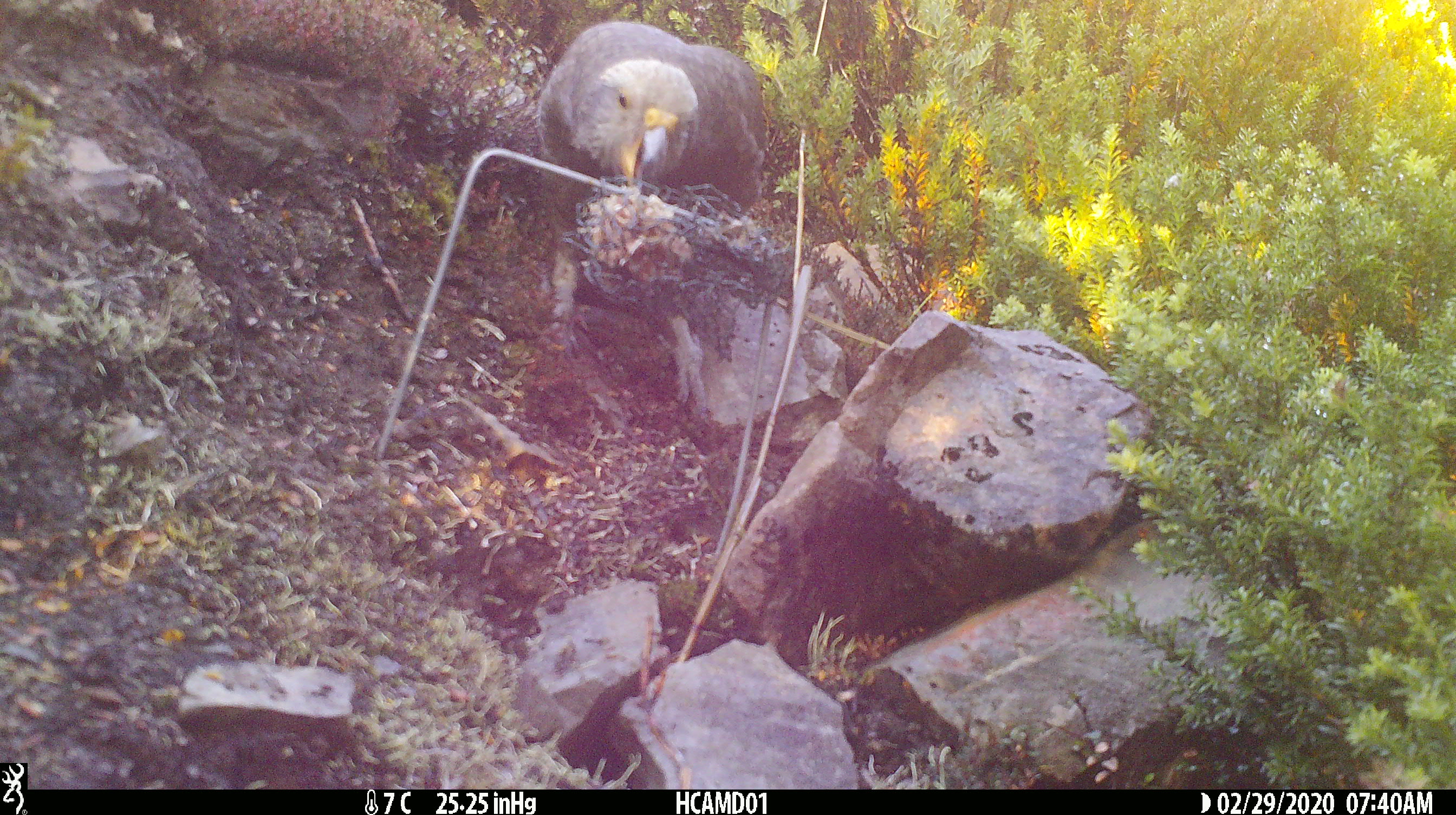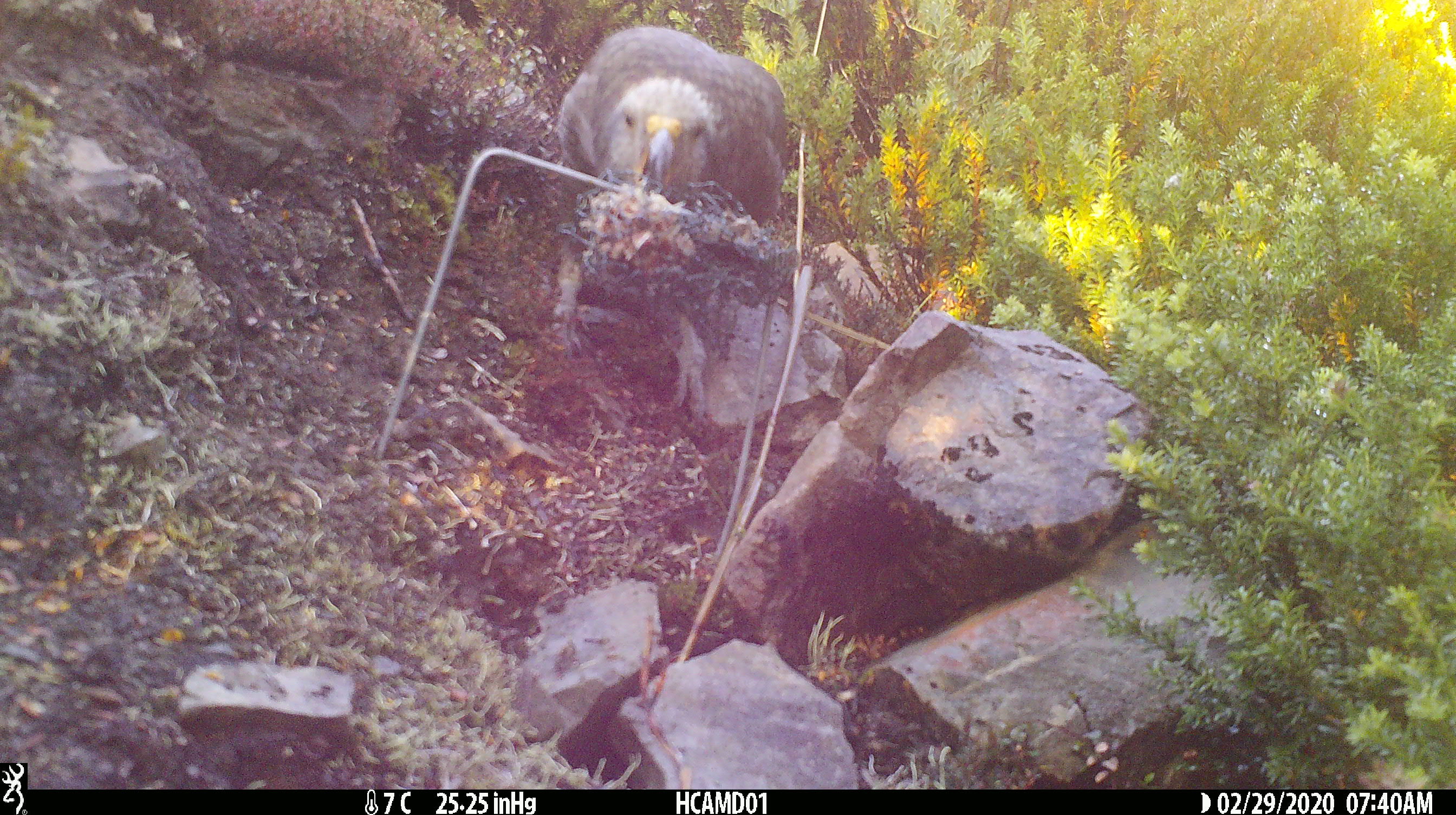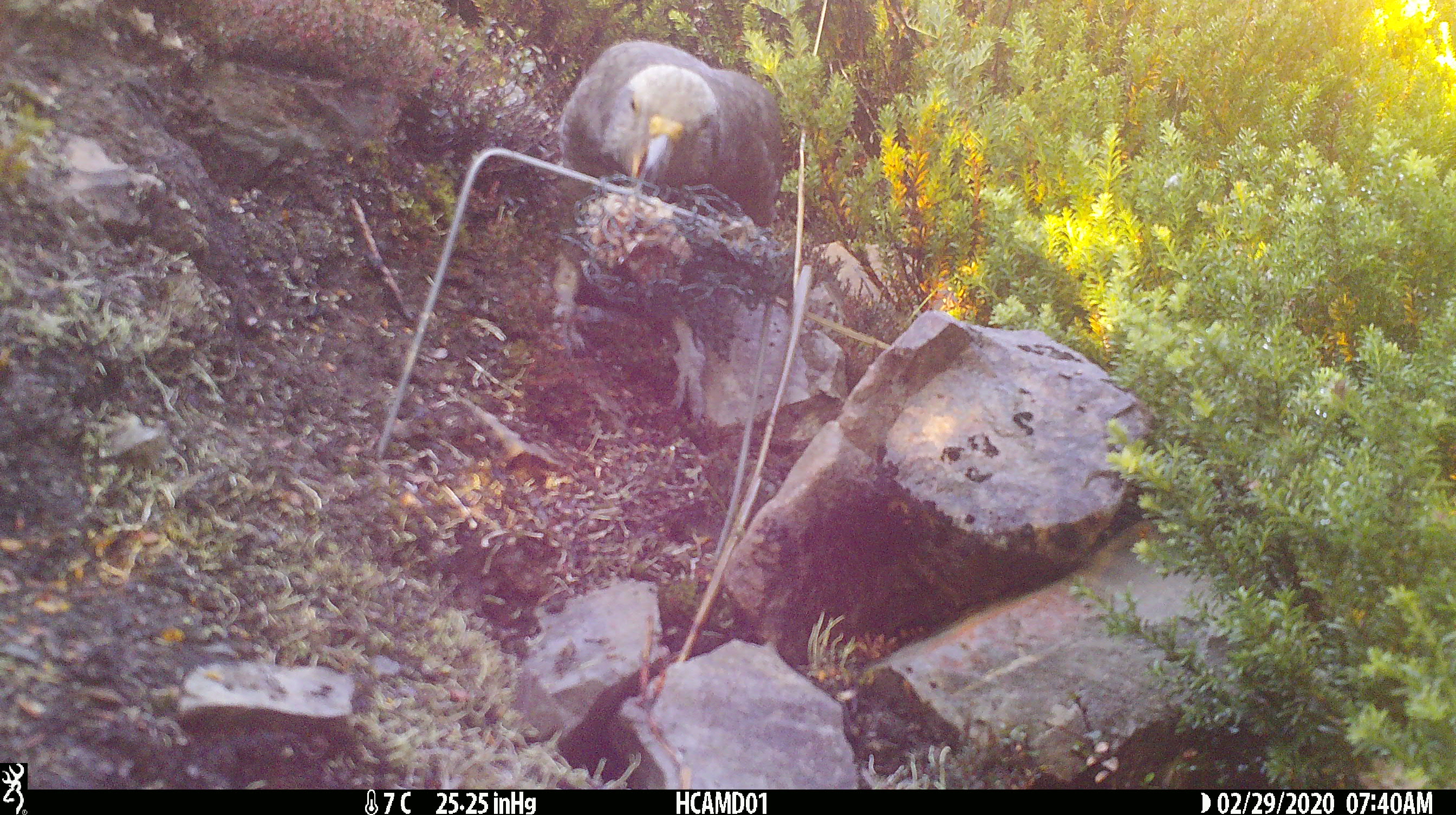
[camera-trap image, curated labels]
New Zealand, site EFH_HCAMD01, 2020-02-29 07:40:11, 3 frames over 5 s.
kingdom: Animalia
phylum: Chordata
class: Aves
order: Psittaciformes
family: Strigopidae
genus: Nestor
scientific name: Nestor notabilis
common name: kea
Kea (Nestor notabilis).